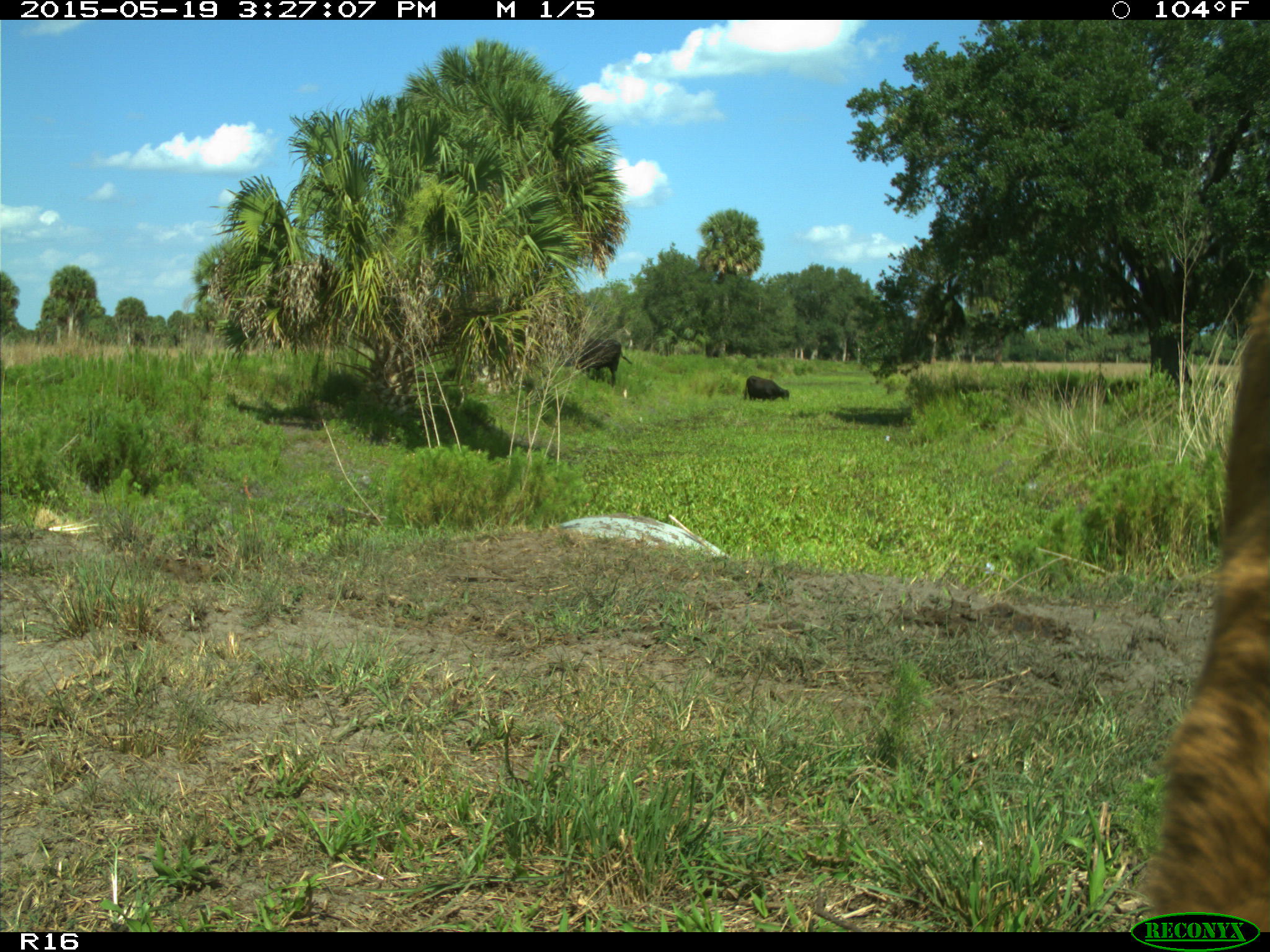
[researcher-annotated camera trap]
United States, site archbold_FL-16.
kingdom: Animalia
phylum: Chordata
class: Mammalia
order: Artiodactyla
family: Bovidae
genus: Bos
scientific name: Bos taurus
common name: domestic cow